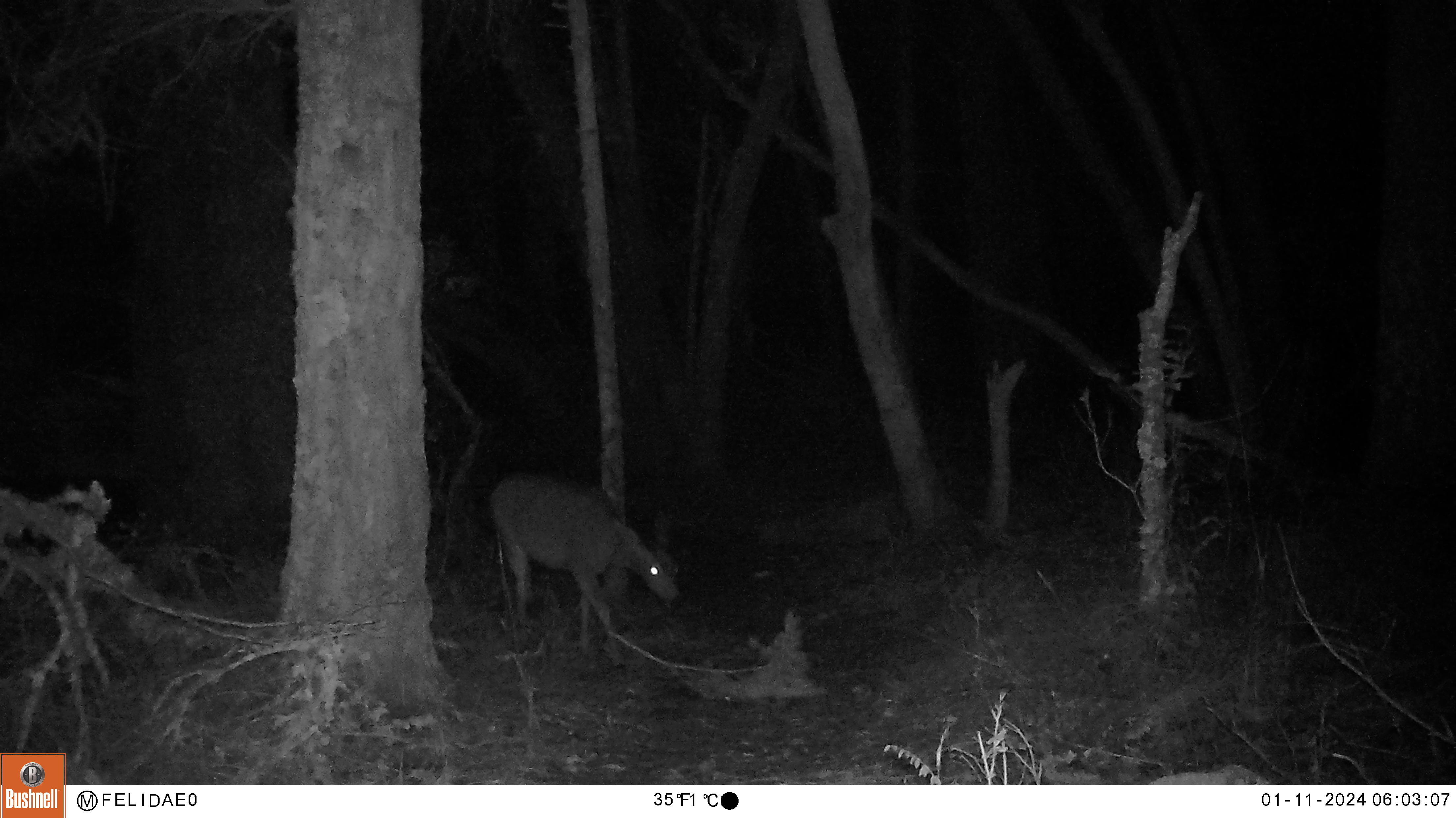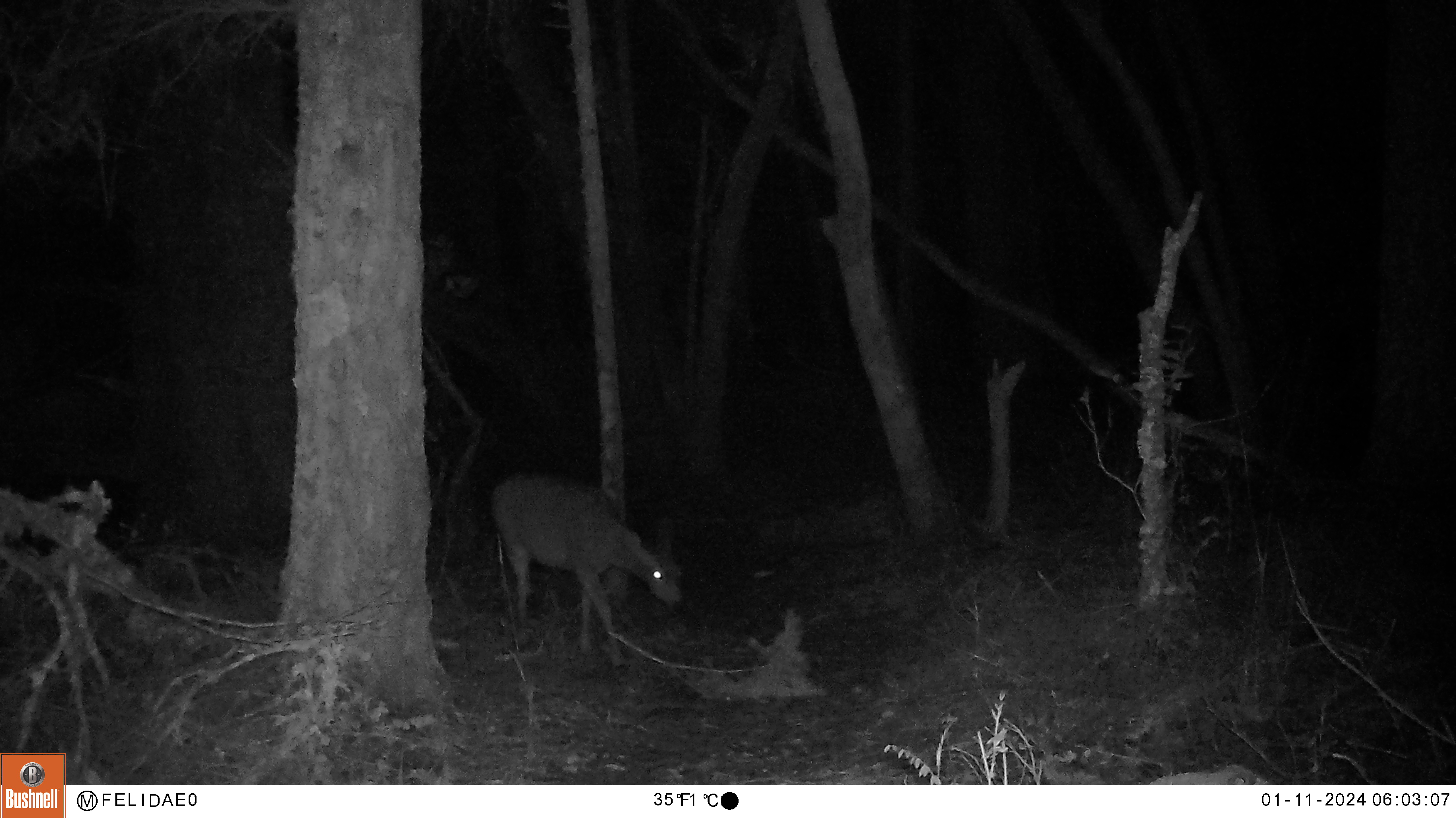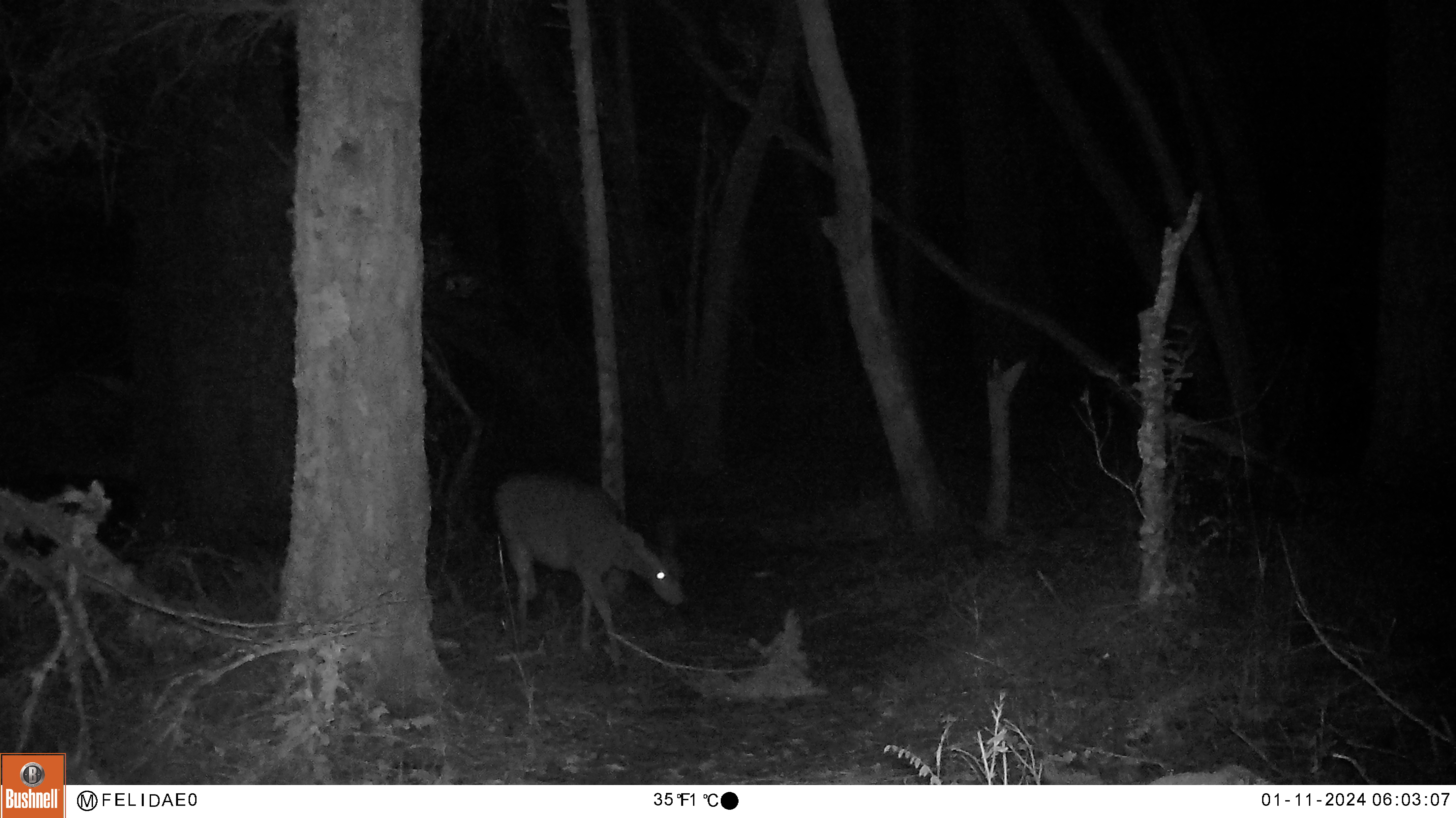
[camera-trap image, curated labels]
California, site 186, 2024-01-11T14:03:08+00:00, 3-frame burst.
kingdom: Animalia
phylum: Chordata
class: Mammalia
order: Artiodactyla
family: Cervidae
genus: Odocoileus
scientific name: Odocoileus hemionus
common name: mule deer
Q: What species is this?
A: Mule deer (Odocoileus hemionus).